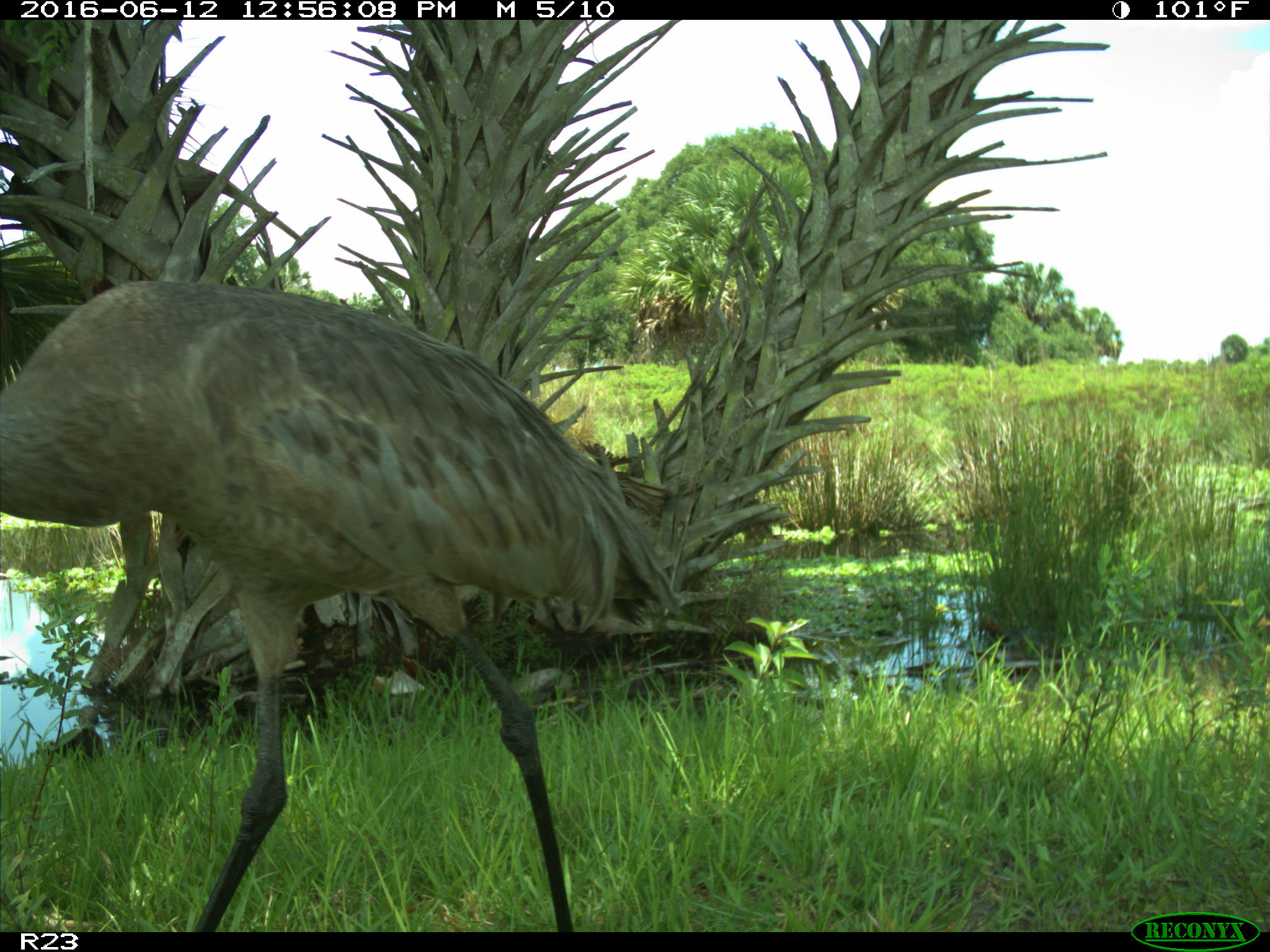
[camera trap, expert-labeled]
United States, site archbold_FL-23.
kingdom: Animalia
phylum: Chordata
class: Aves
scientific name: Aves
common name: birds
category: unidentified bird